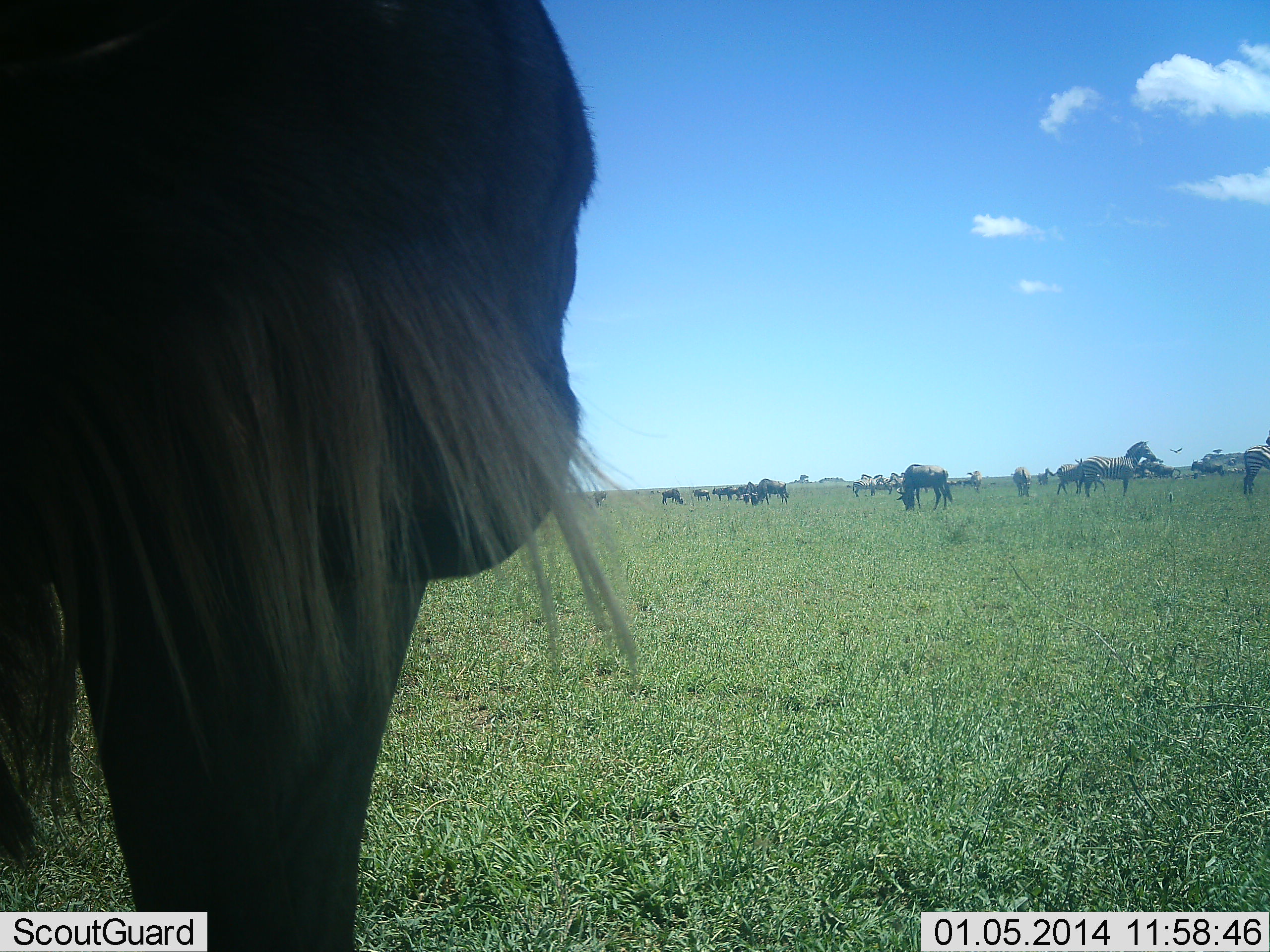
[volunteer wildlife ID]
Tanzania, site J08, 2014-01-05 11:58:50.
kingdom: Animalia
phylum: Chordata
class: Mammalia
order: Artiodactyla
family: Bovidae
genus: Connochaetes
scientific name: Connochaetes taurinus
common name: blue wildebeest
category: wildebeest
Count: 11-50.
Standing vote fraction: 83%.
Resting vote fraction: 3%.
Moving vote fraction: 17%.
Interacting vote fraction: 6%.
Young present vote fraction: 0%.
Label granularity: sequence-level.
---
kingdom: Animalia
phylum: Chordata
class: Mammalia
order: Perissodactyla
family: Equidae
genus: Equus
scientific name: Equus quagga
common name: plains zebra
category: zebra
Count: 6.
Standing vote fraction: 92%.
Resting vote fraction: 4%.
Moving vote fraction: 12%.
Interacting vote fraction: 4%.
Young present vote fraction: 0%.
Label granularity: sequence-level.